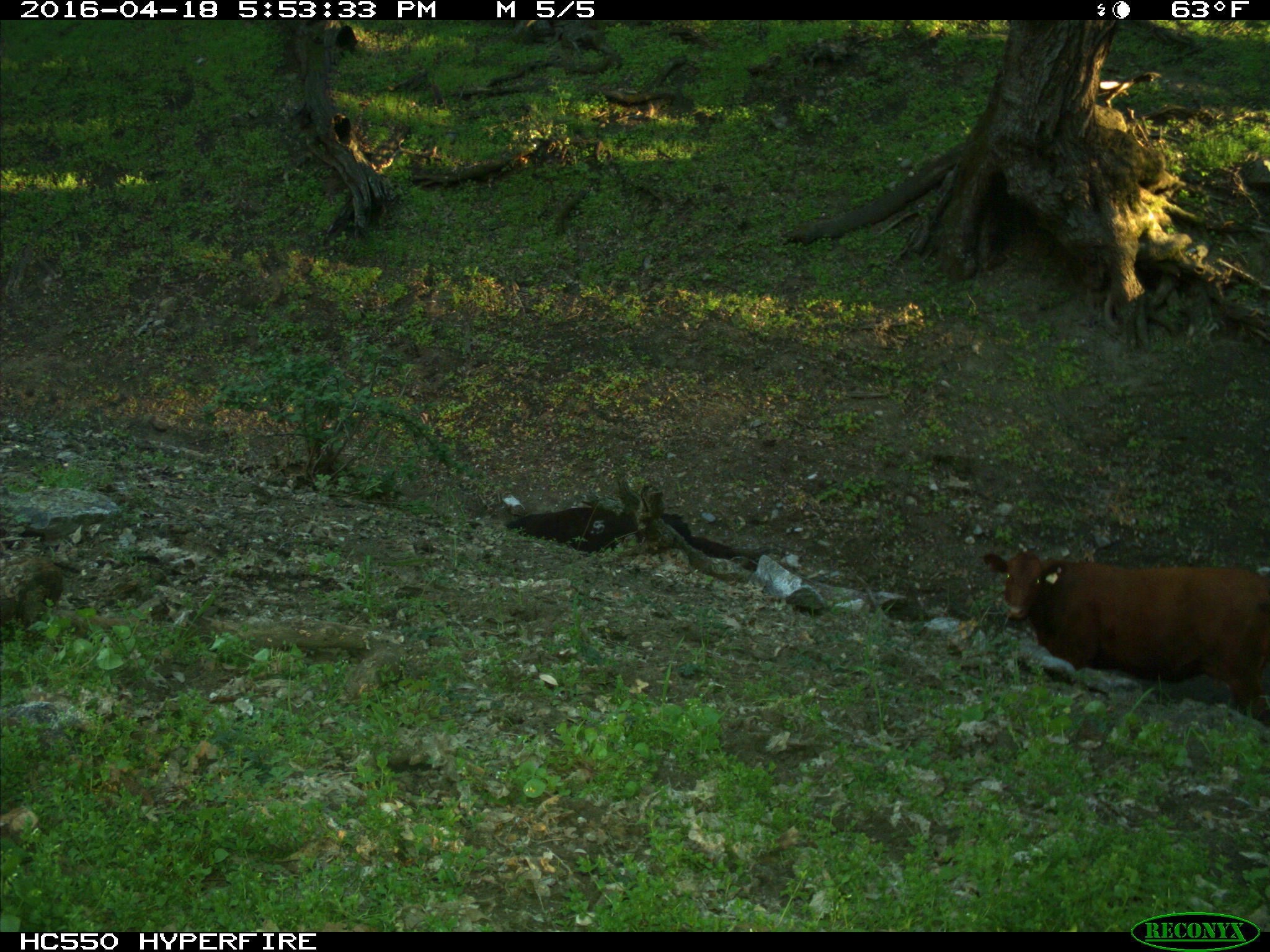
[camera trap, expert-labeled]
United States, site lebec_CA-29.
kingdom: Animalia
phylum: Chordata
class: Mammalia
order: Artiodactyla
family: Bovidae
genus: Bos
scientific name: Bos taurus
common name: domestic cow